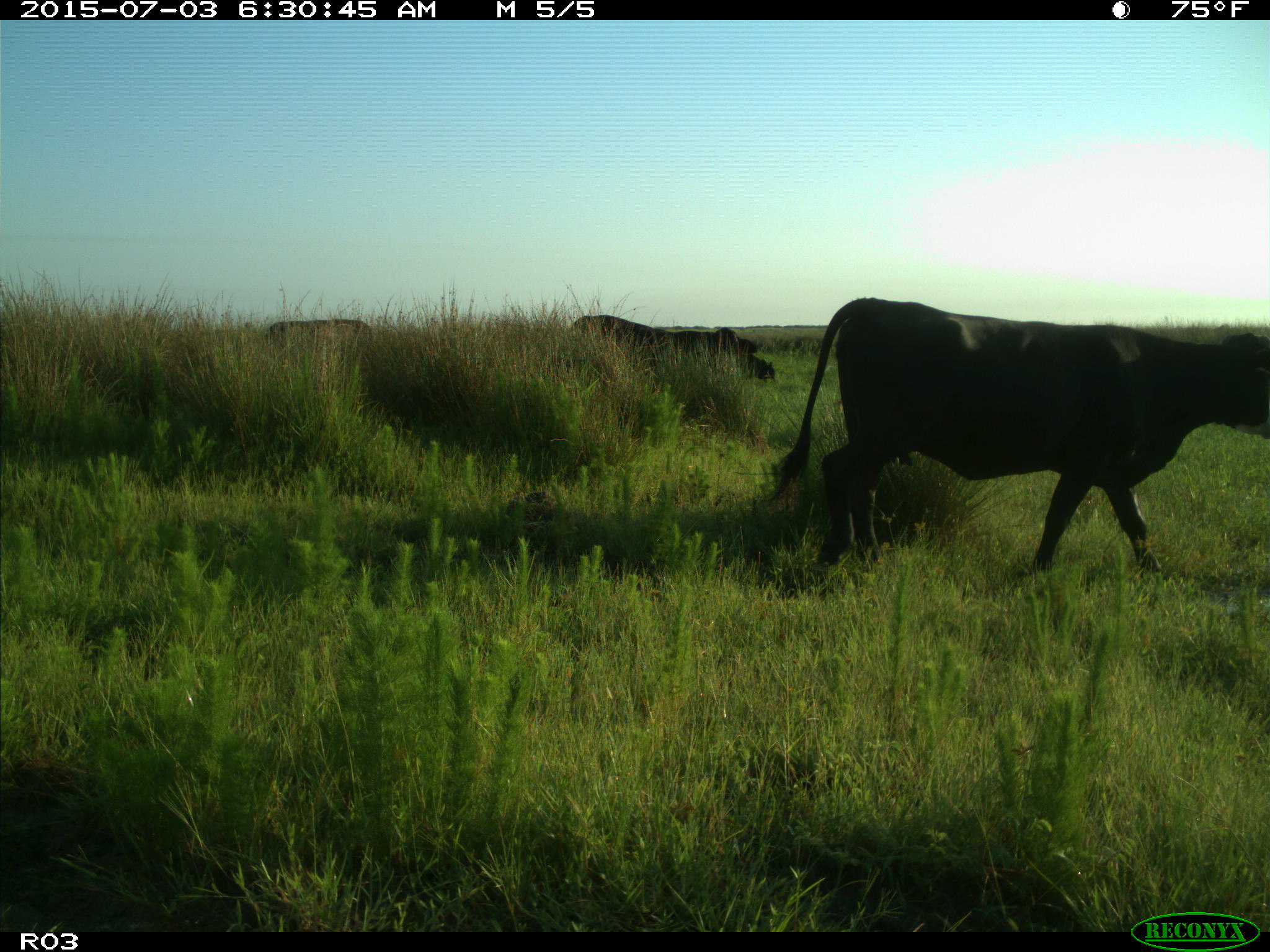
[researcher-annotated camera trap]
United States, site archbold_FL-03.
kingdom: Animalia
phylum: Chordata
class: Mammalia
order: Artiodactyla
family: Bovidae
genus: Bos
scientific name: Bos taurus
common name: domestic cow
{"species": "Bos taurus (domestic cow)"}